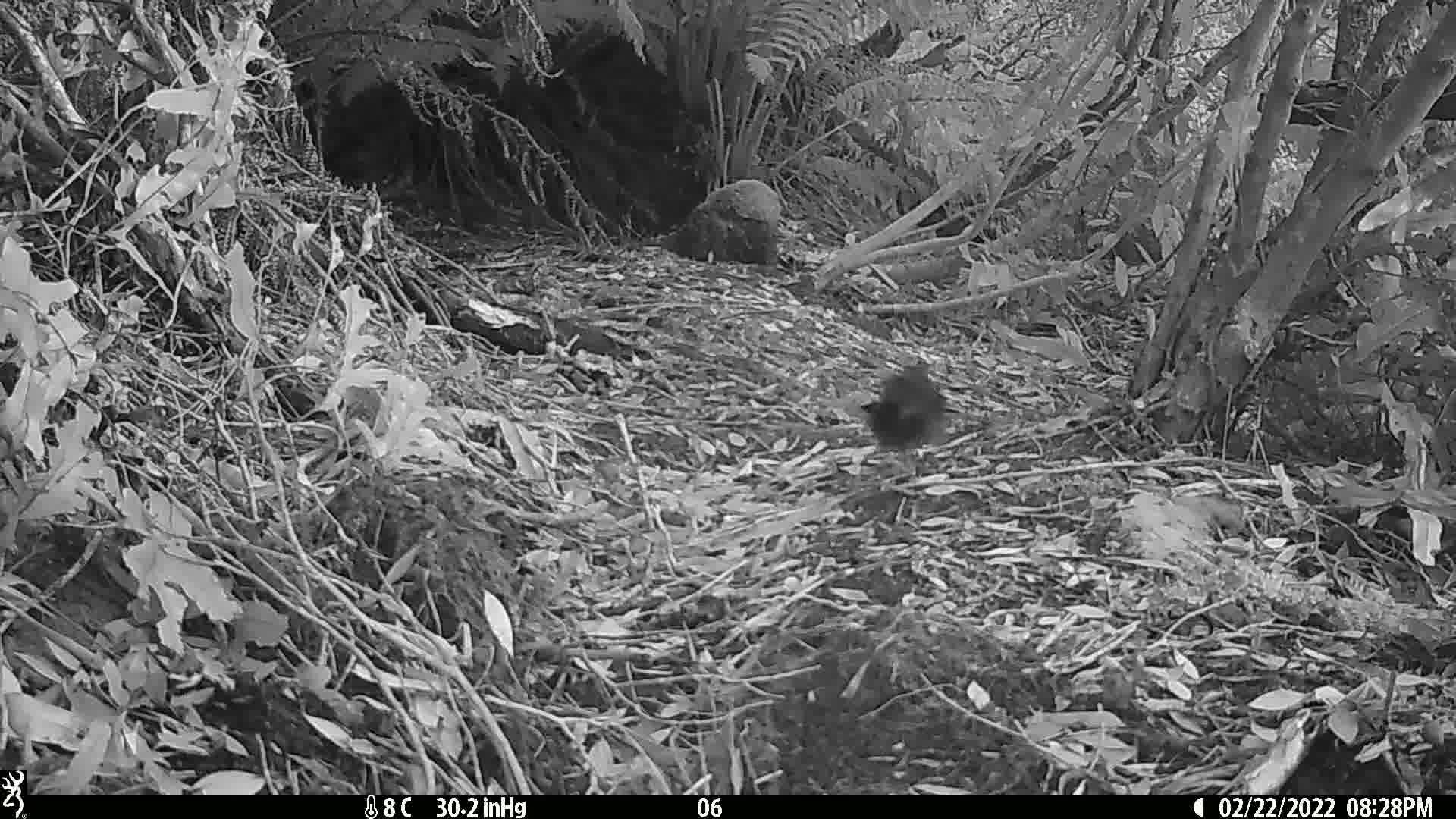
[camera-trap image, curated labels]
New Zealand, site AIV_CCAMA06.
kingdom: Animalia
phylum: Chordata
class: Aves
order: Passeriformes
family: Turdidae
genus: Turdus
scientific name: Turdus merula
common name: eurasian blackbird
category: blackbird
Blackbird (eurasian blackbird) (Turdus merula).